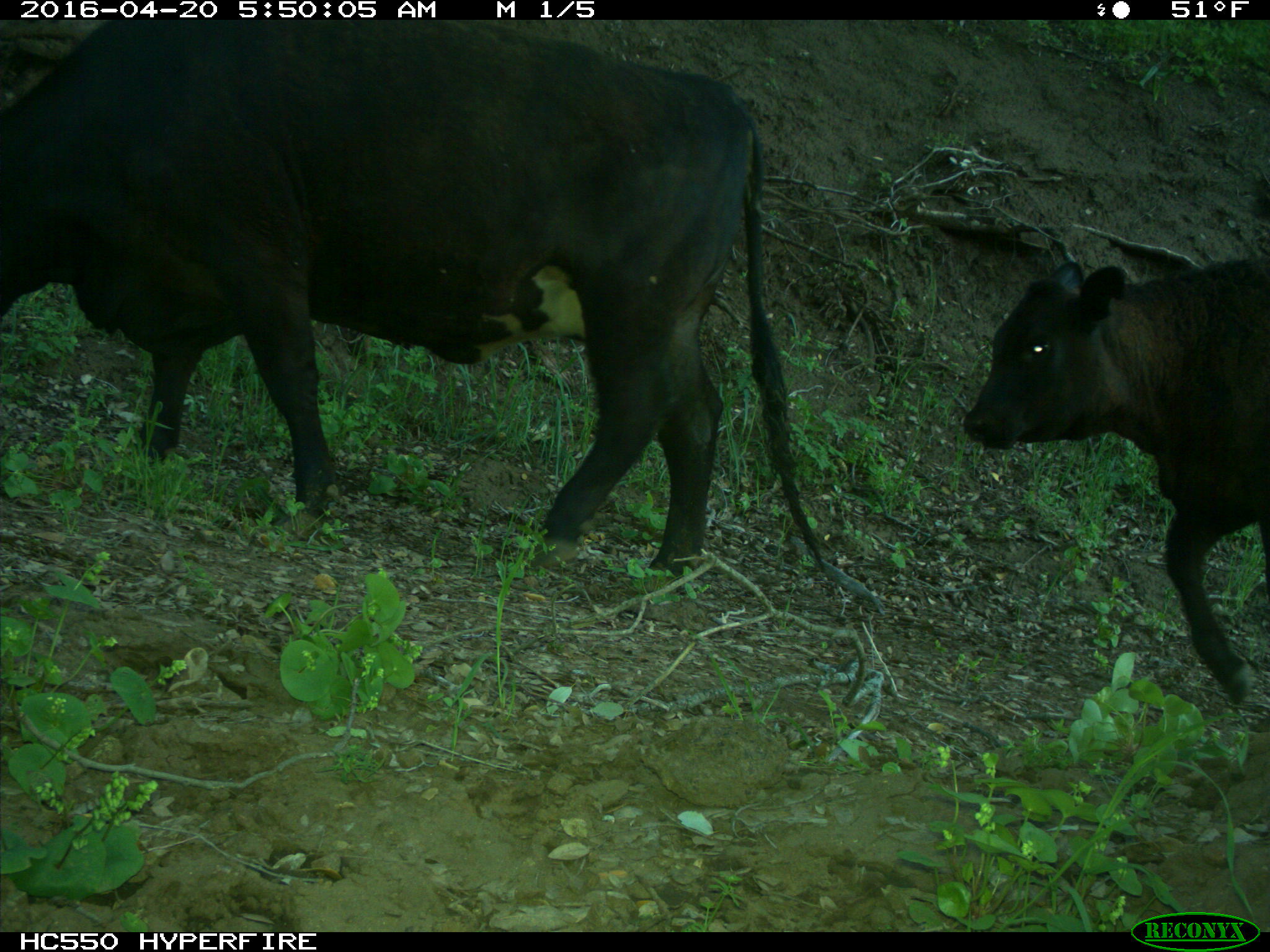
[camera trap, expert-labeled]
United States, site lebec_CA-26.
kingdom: Animalia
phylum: Chordata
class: Mammalia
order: Artiodactyla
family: Bovidae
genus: Bos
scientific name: Bos taurus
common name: domestic cow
Bos taurus (domestic cow).